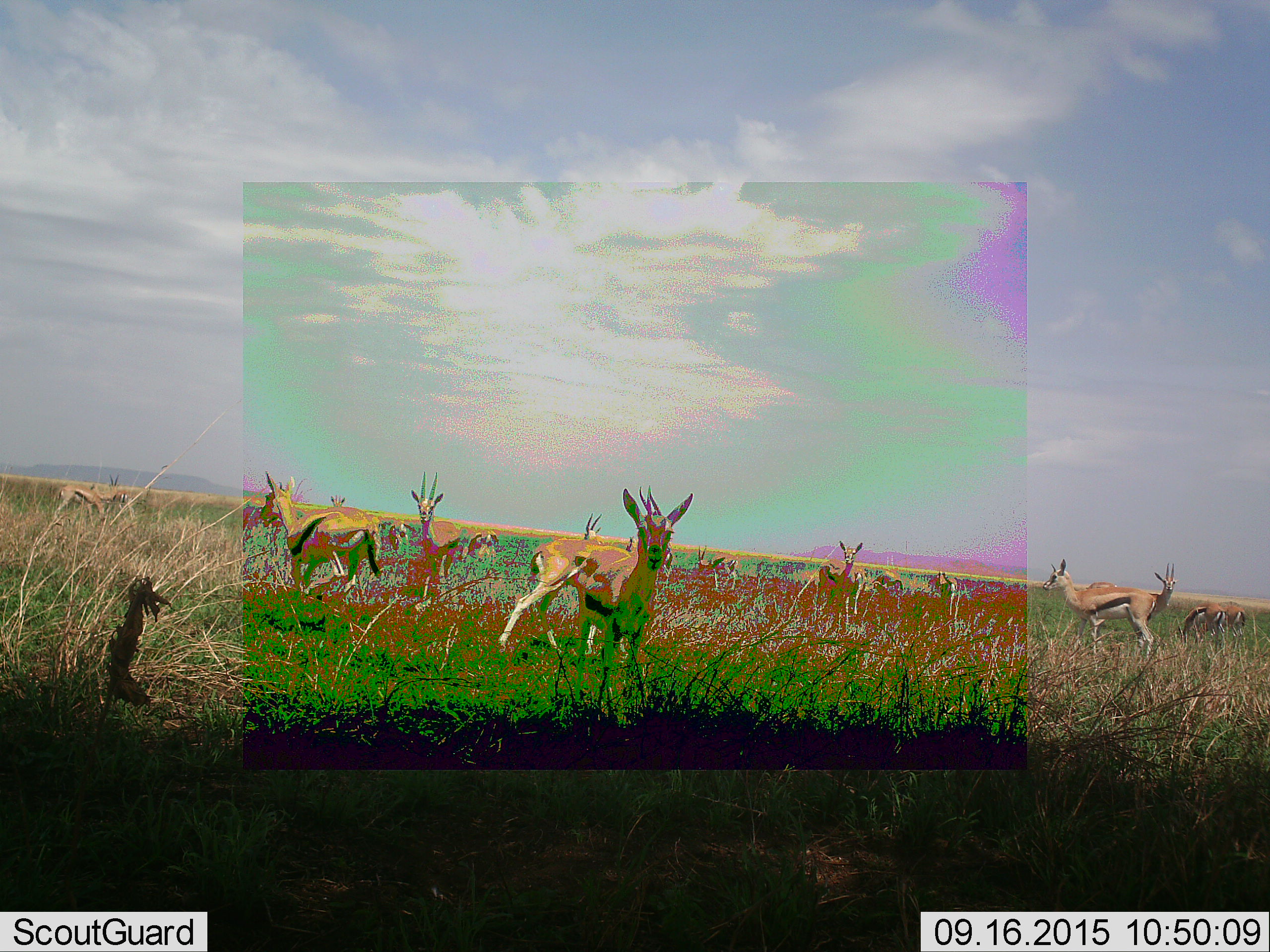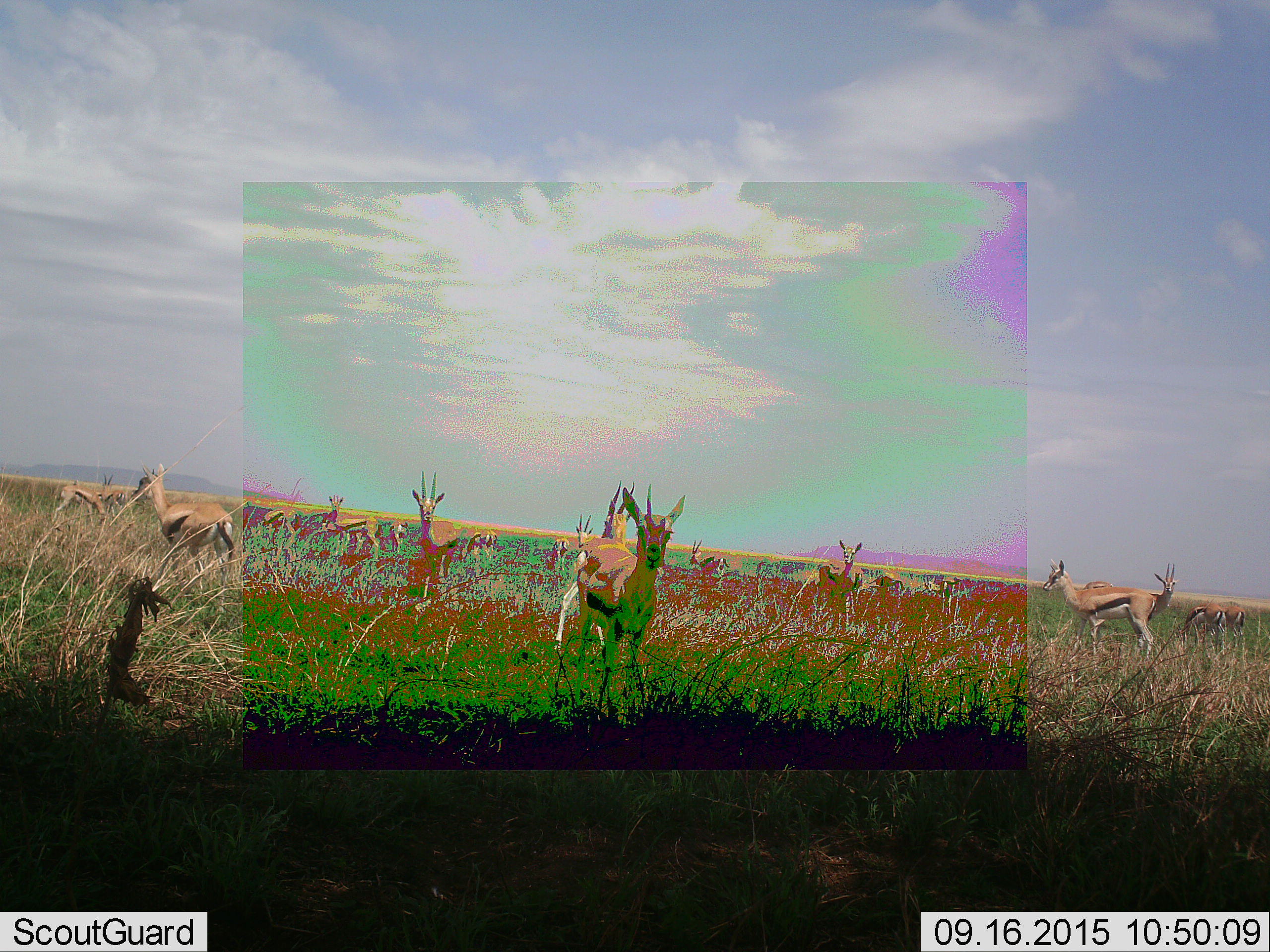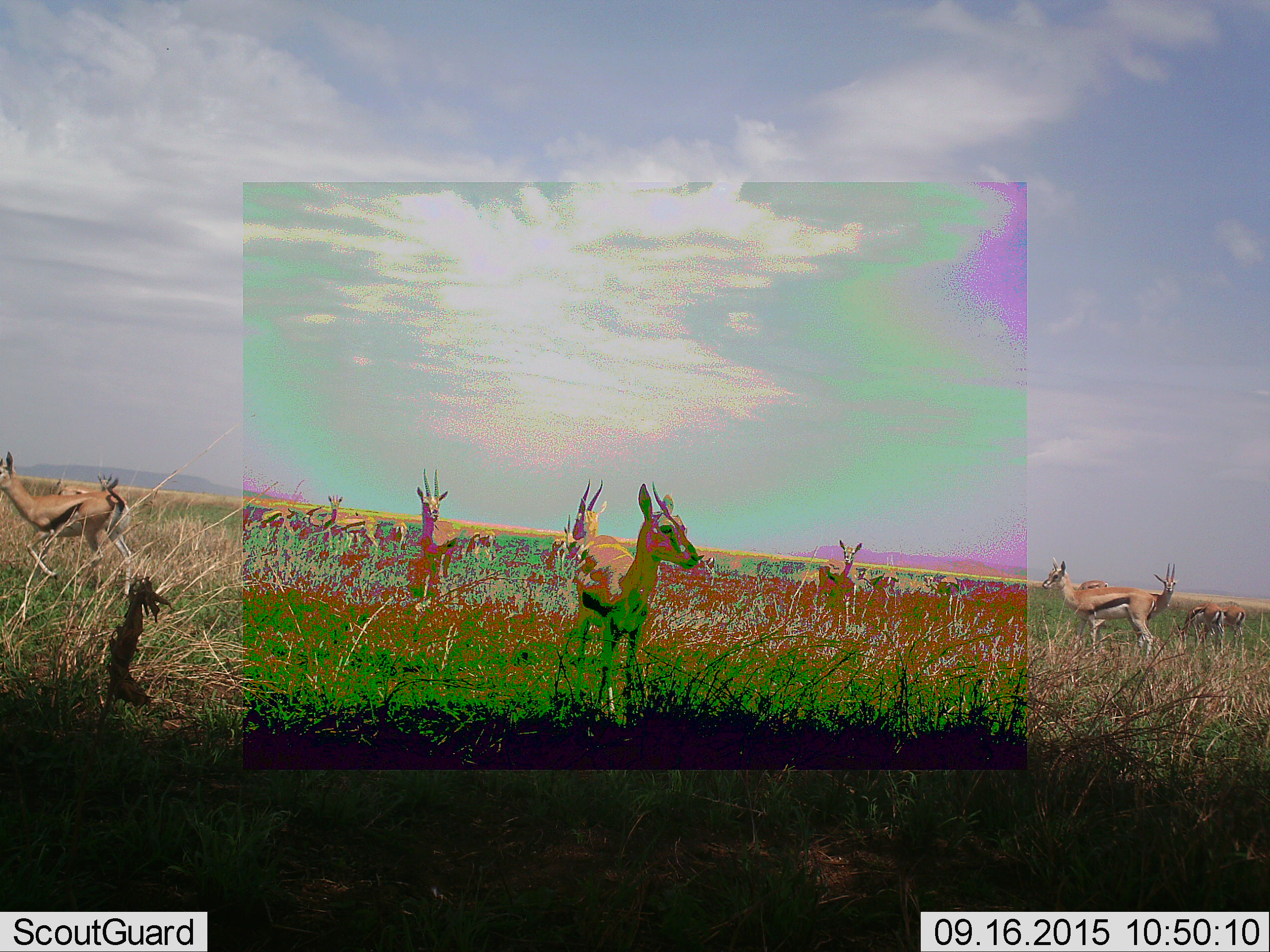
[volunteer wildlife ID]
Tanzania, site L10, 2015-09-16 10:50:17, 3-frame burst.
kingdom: Animalia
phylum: Chordata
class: Mammalia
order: Artiodactyla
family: Bovidae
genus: Eudorcas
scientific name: Eudorcas thomsonii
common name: thomson's gazelle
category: gazellethomsons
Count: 11-50.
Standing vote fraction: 89%.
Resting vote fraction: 0%.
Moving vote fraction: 78%.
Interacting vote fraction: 0%.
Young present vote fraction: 0%.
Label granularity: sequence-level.